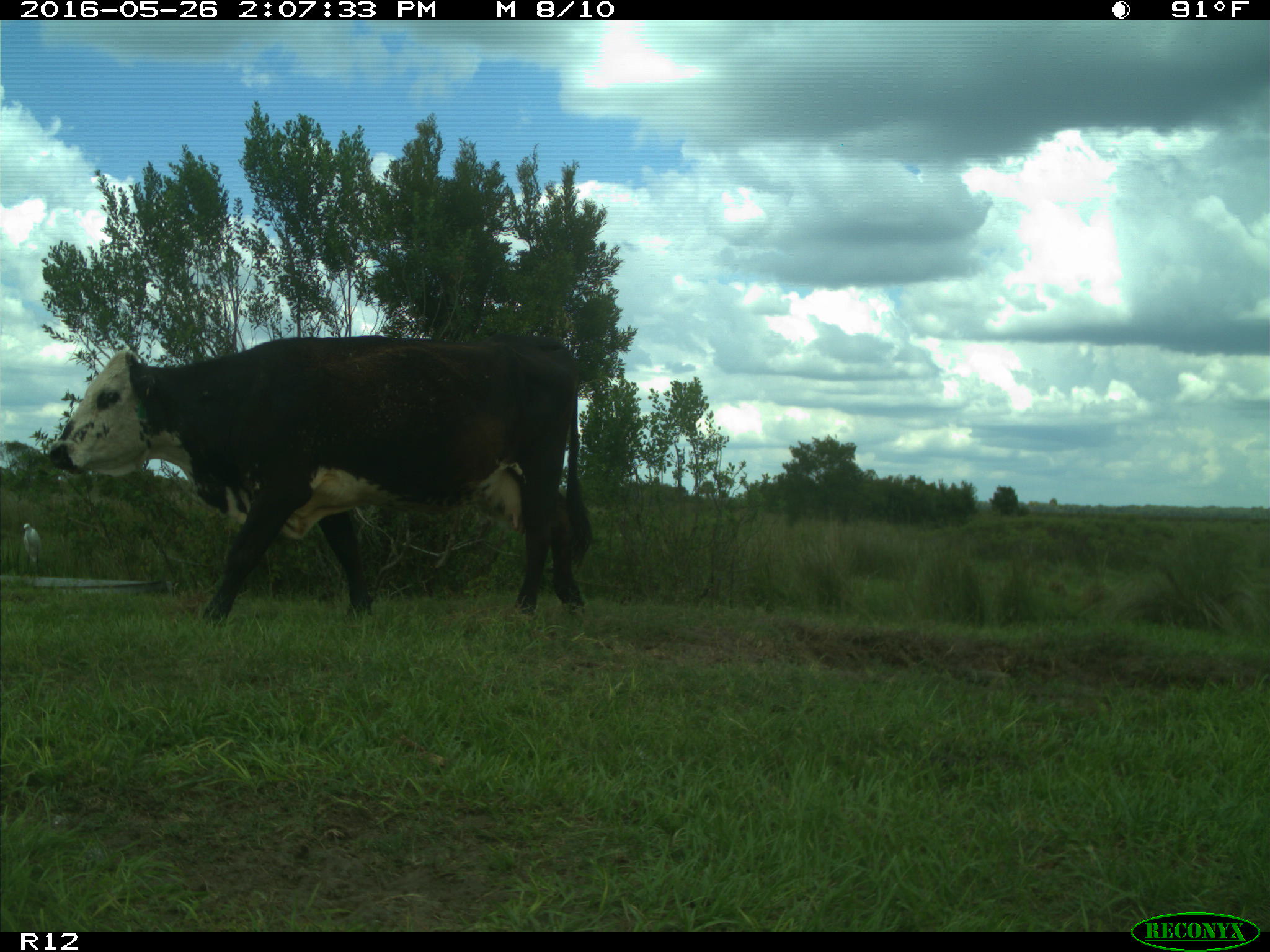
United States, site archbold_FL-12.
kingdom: Animalia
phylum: Chordata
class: Mammalia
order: Artiodactyla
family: Bovidae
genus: Bos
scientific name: Bos taurus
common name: domestic cow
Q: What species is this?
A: Bos taurus (domestic cow).